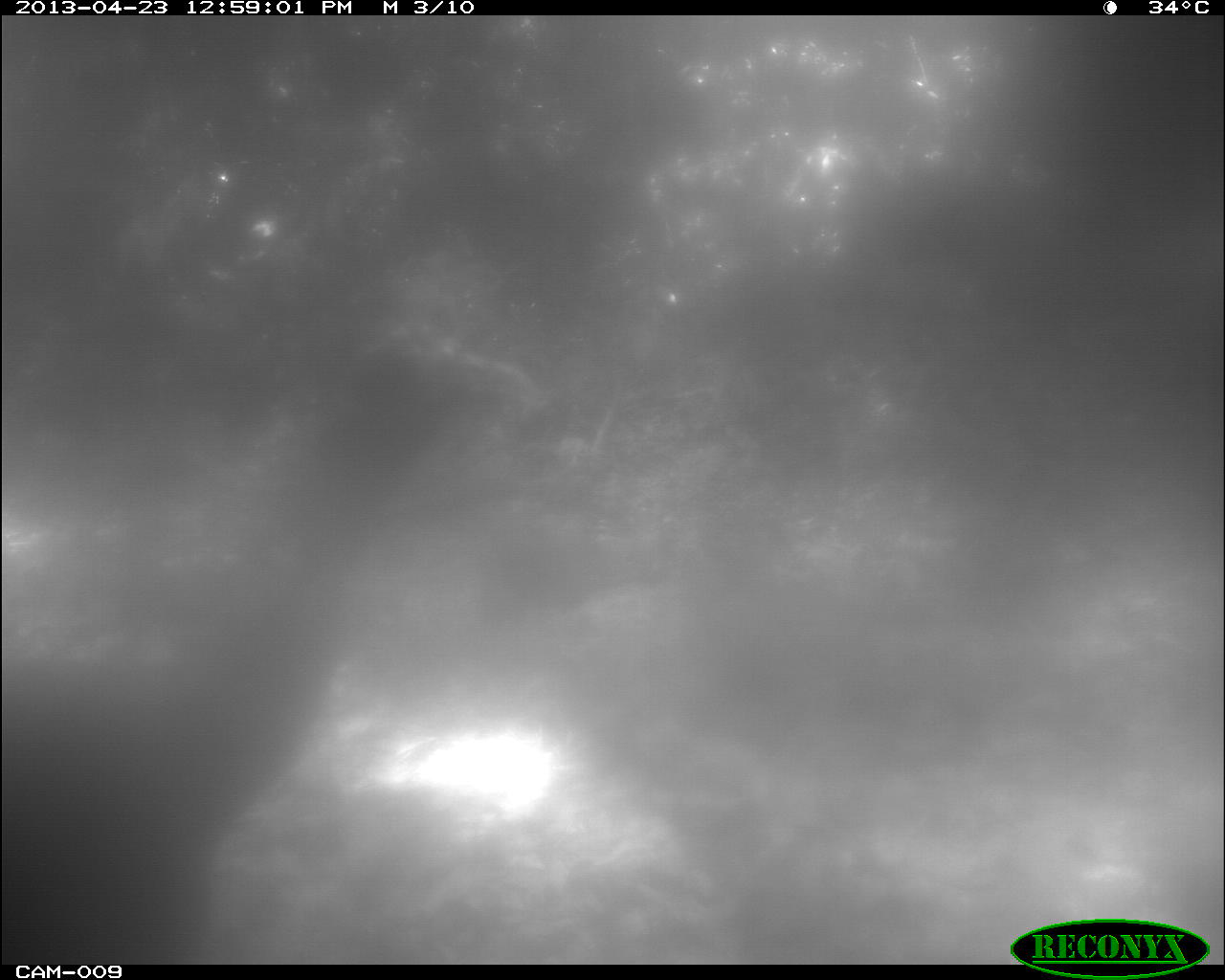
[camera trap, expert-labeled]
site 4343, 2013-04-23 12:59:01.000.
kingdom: Animalia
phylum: Chordata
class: Aves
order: Galliformes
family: Phasianidae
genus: Meleagris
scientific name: Meleagris ocellata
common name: ocellated turkey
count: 2